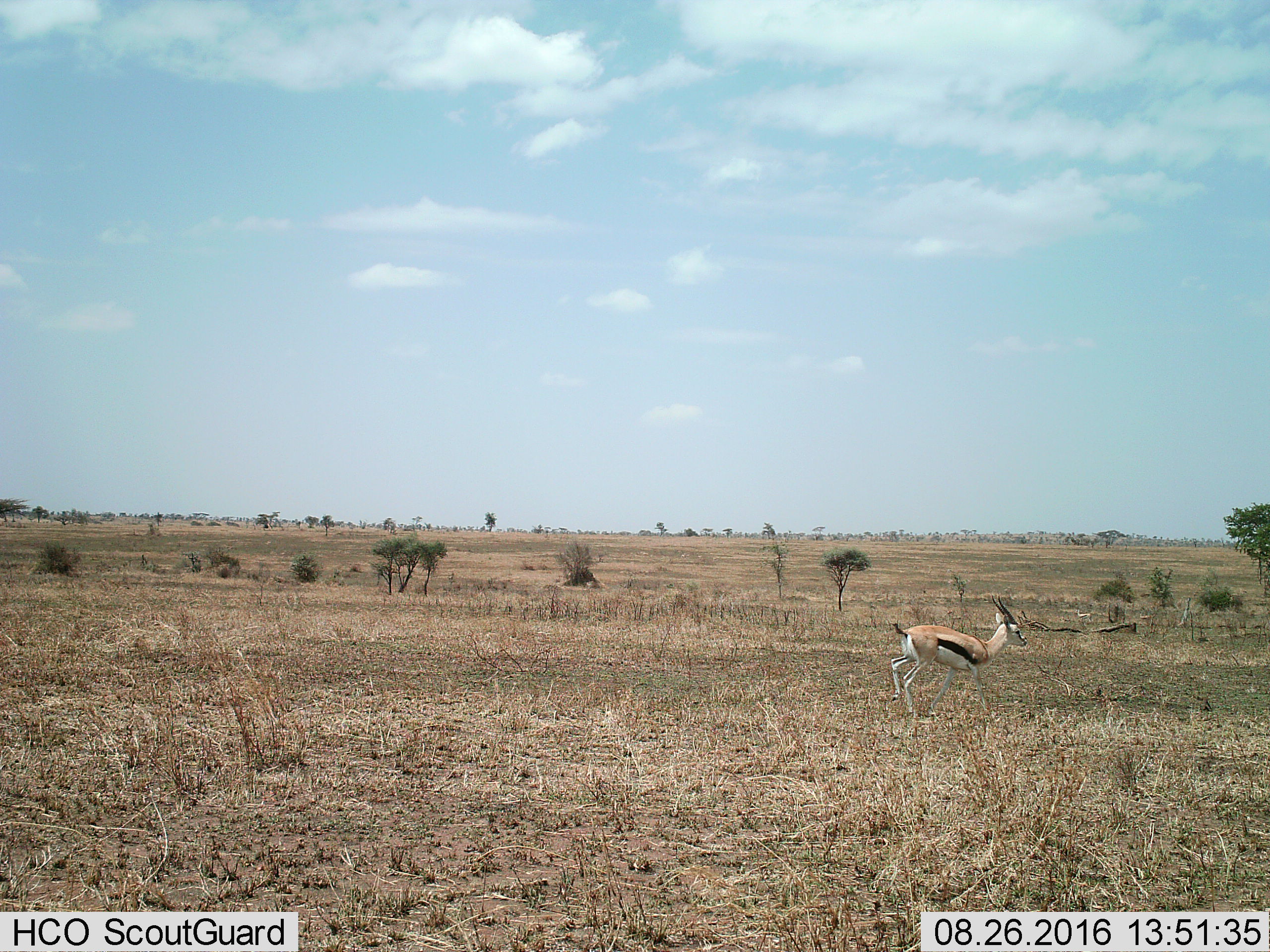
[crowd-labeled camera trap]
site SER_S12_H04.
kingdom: Animalia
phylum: Chordata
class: Mammalia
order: Artiodactyla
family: Bovidae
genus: Eudorcas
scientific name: Eudorcas thomsonii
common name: thomson's gazelle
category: gazellethomsons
Gazellethomsons (thomson's gazelle) (Eudorcas thomsonii), count 1. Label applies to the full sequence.